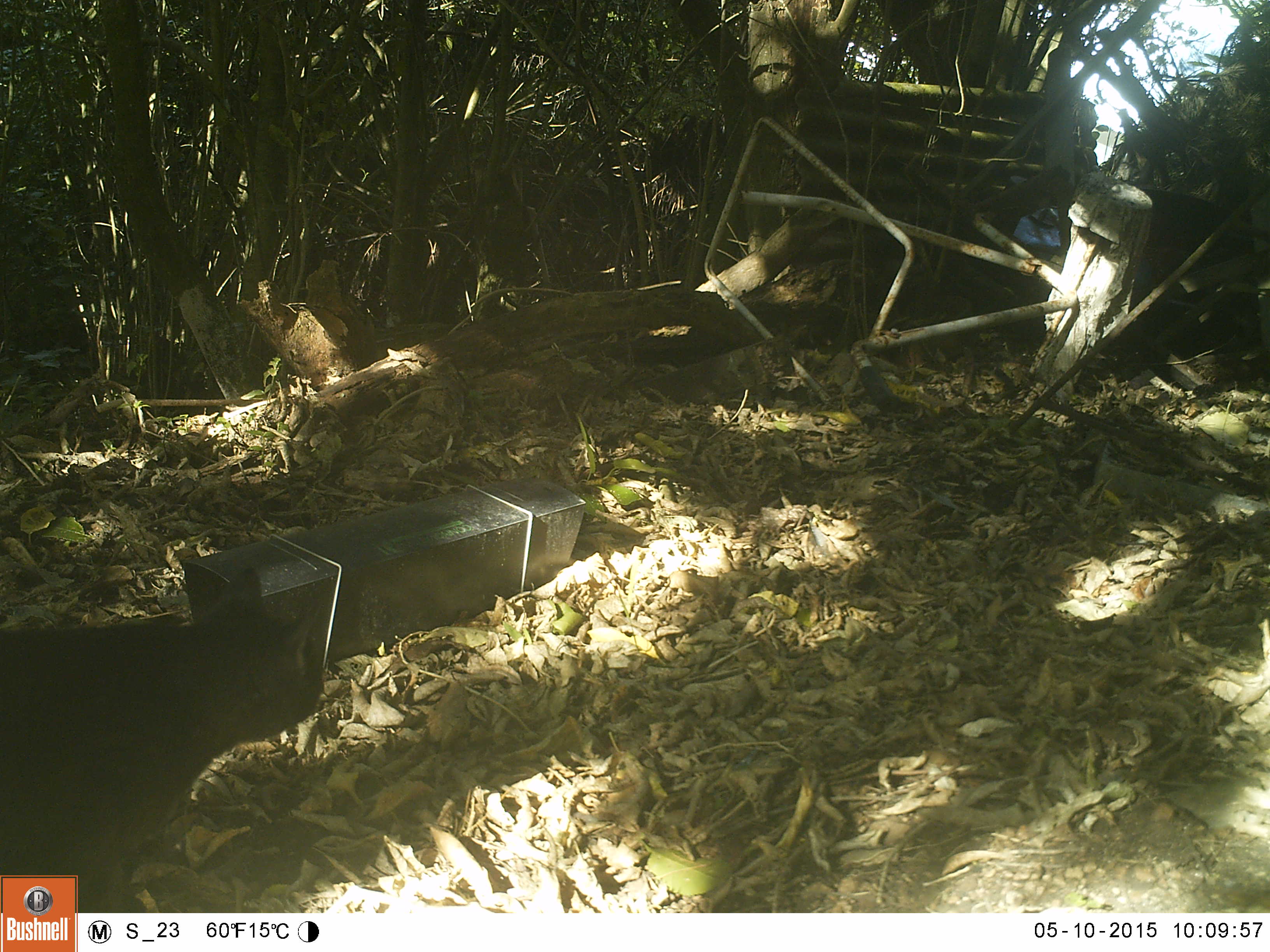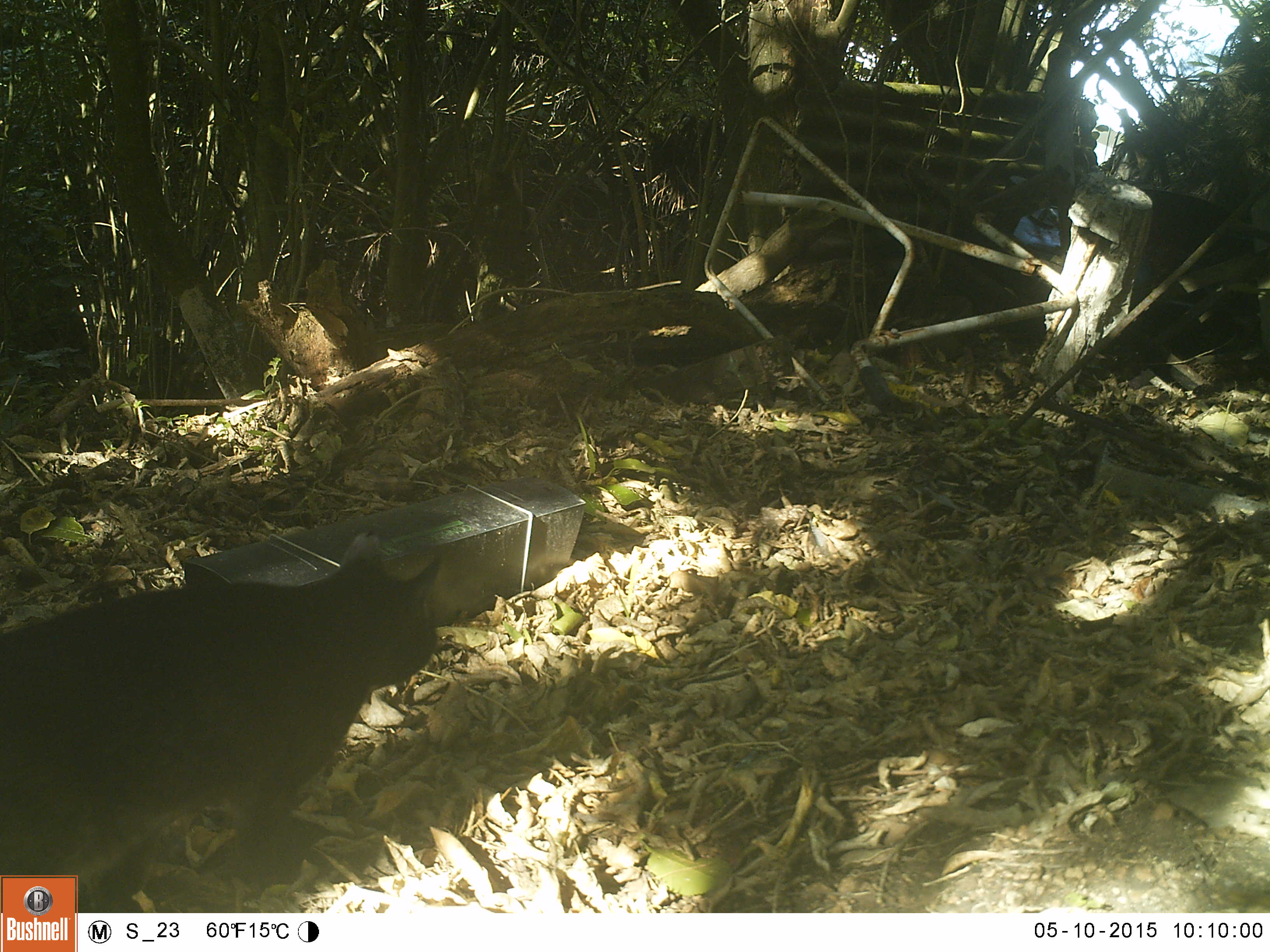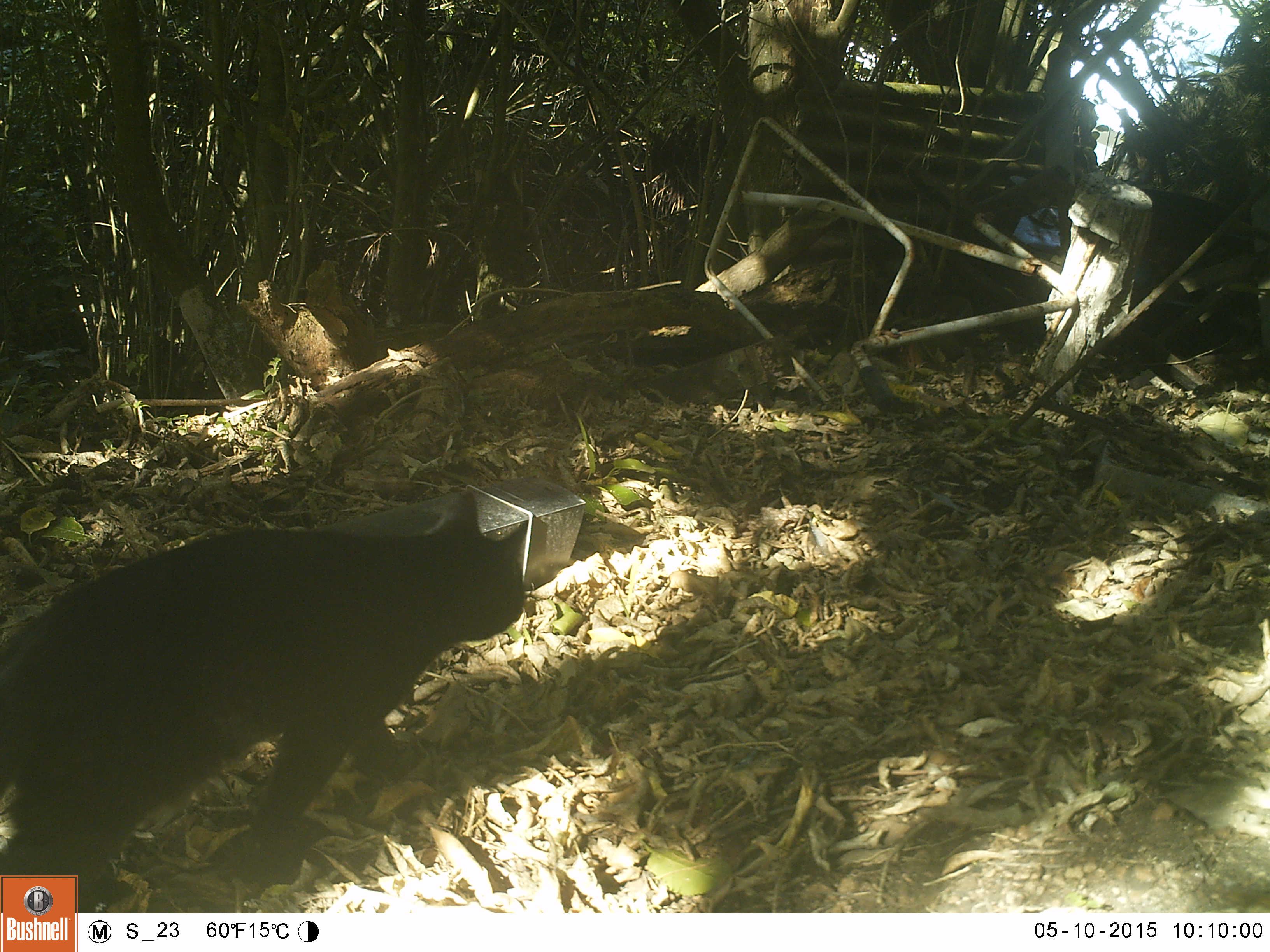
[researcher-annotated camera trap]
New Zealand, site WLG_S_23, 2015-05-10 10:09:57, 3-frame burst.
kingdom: Animalia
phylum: Chordata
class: Mammalia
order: Carnivora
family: Felidae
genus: Felis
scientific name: Felis catus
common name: domestic cat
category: cat